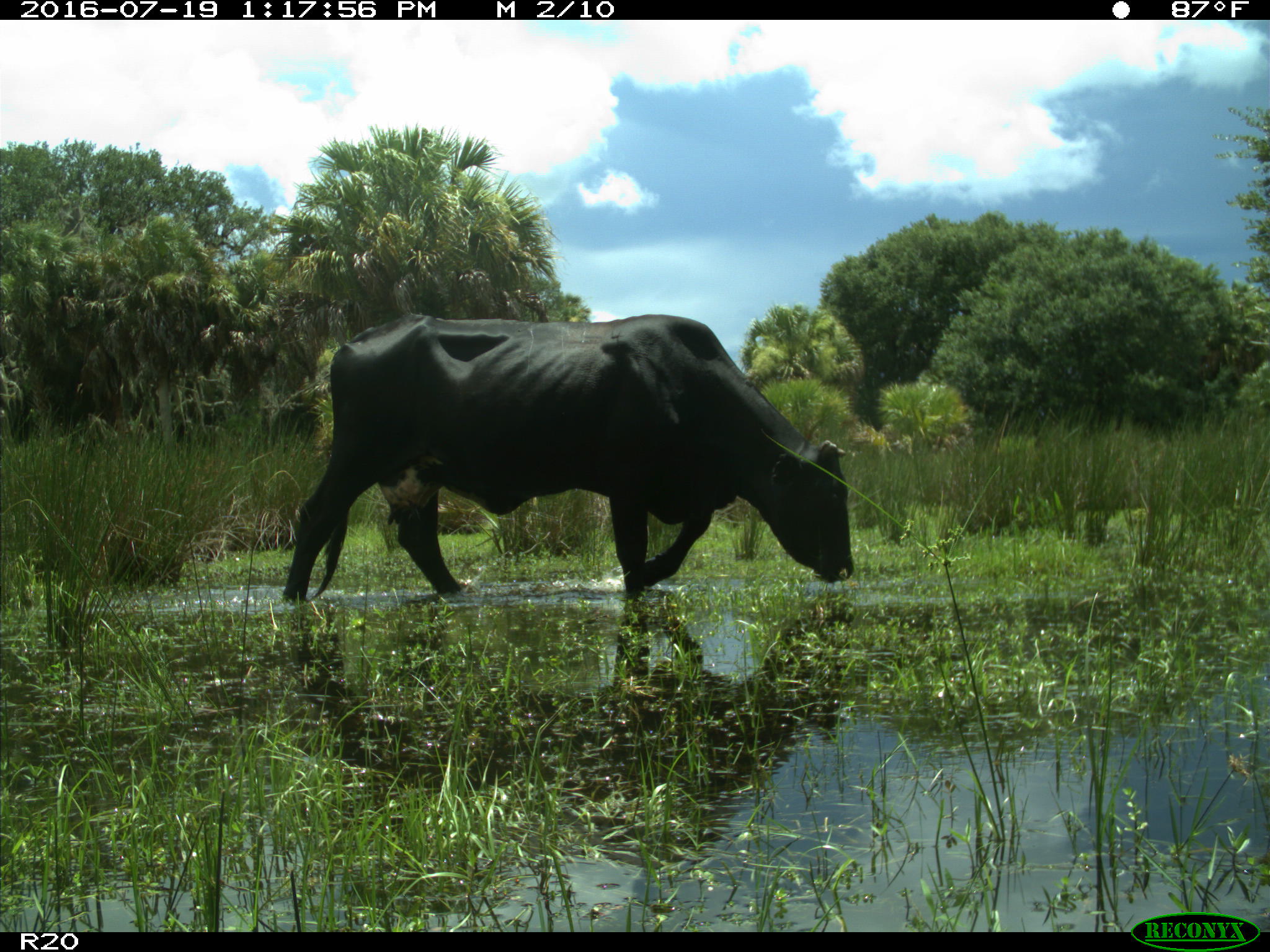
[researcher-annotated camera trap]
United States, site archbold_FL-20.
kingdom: Animalia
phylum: Chordata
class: Mammalia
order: Artiodactyla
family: Bovidae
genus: Bos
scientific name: Bos taurus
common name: domestic cow